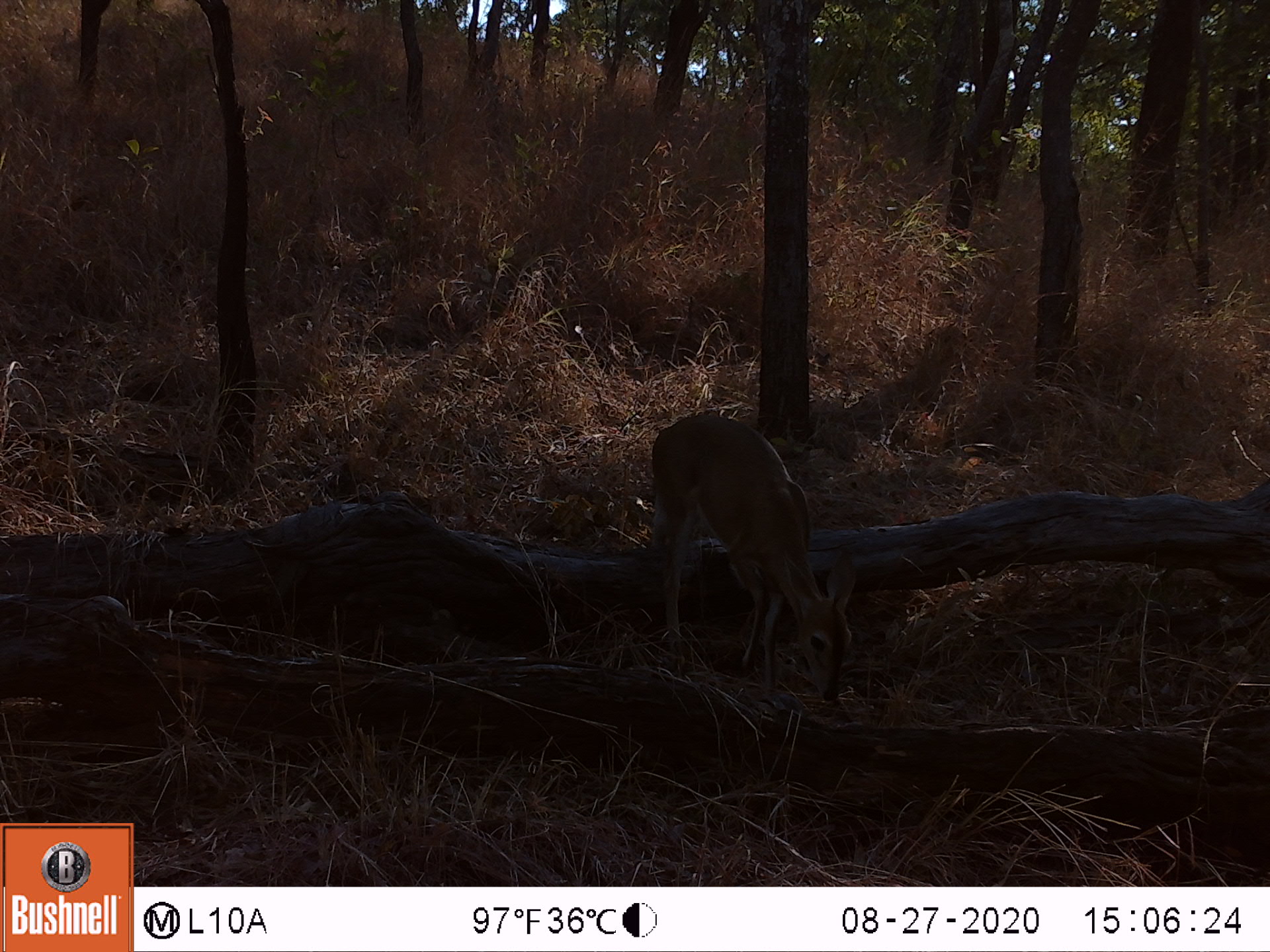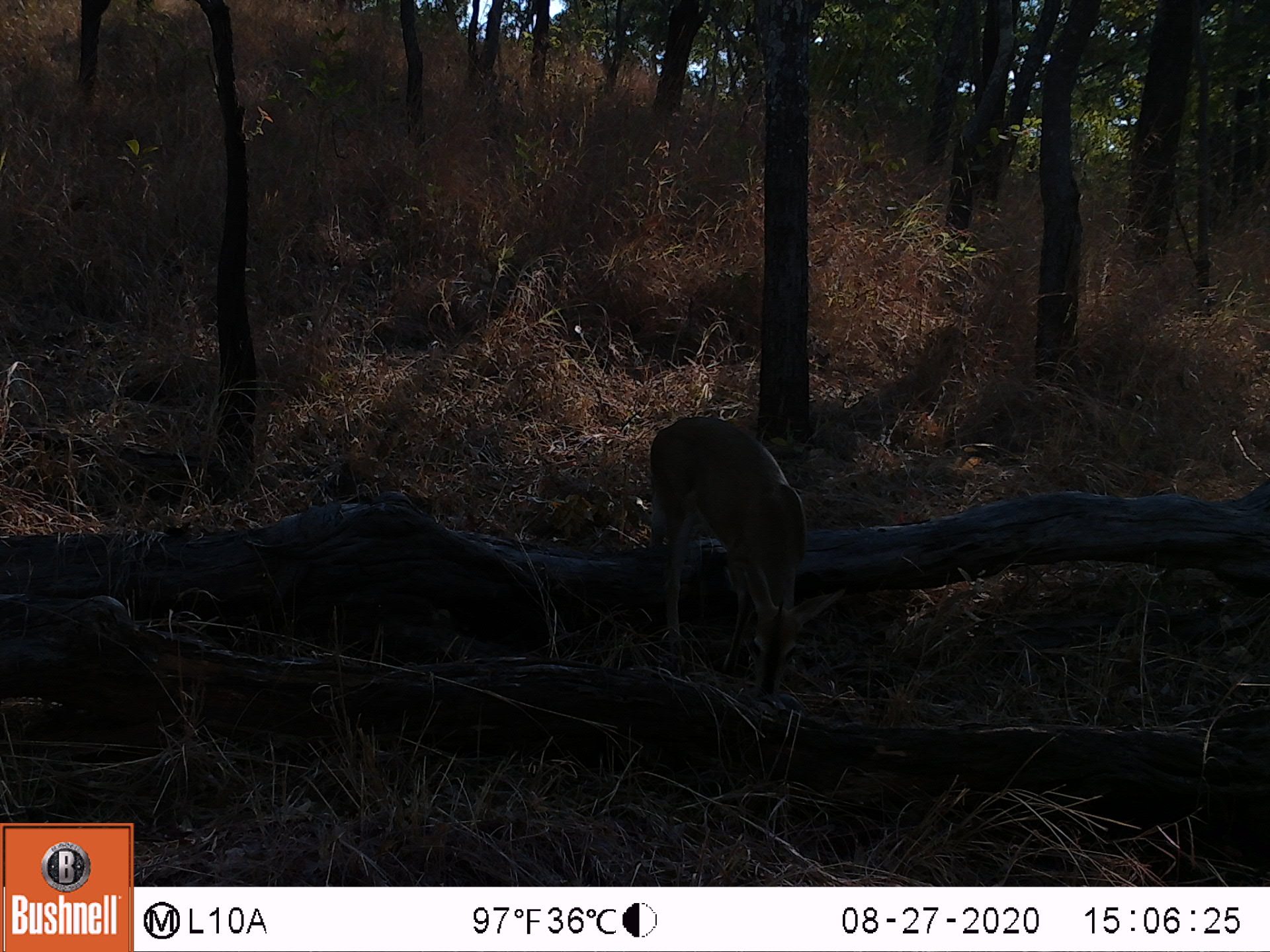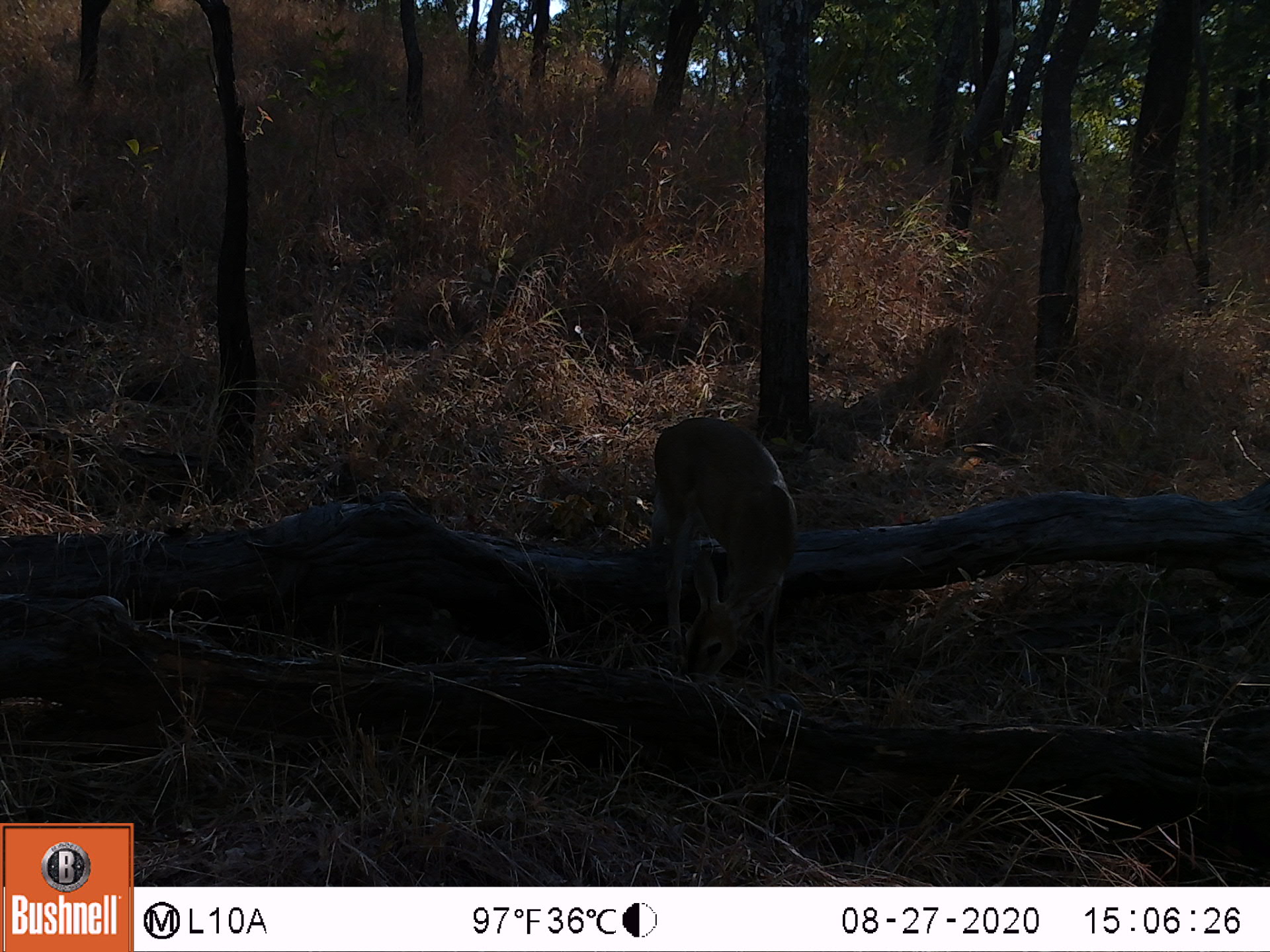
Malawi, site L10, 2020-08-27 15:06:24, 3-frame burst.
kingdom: Animalia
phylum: Chordata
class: Mammalia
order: Artiodactyla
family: Bovidae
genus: Sylvicapra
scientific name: Sylvicapra grimmia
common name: common duiker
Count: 1.